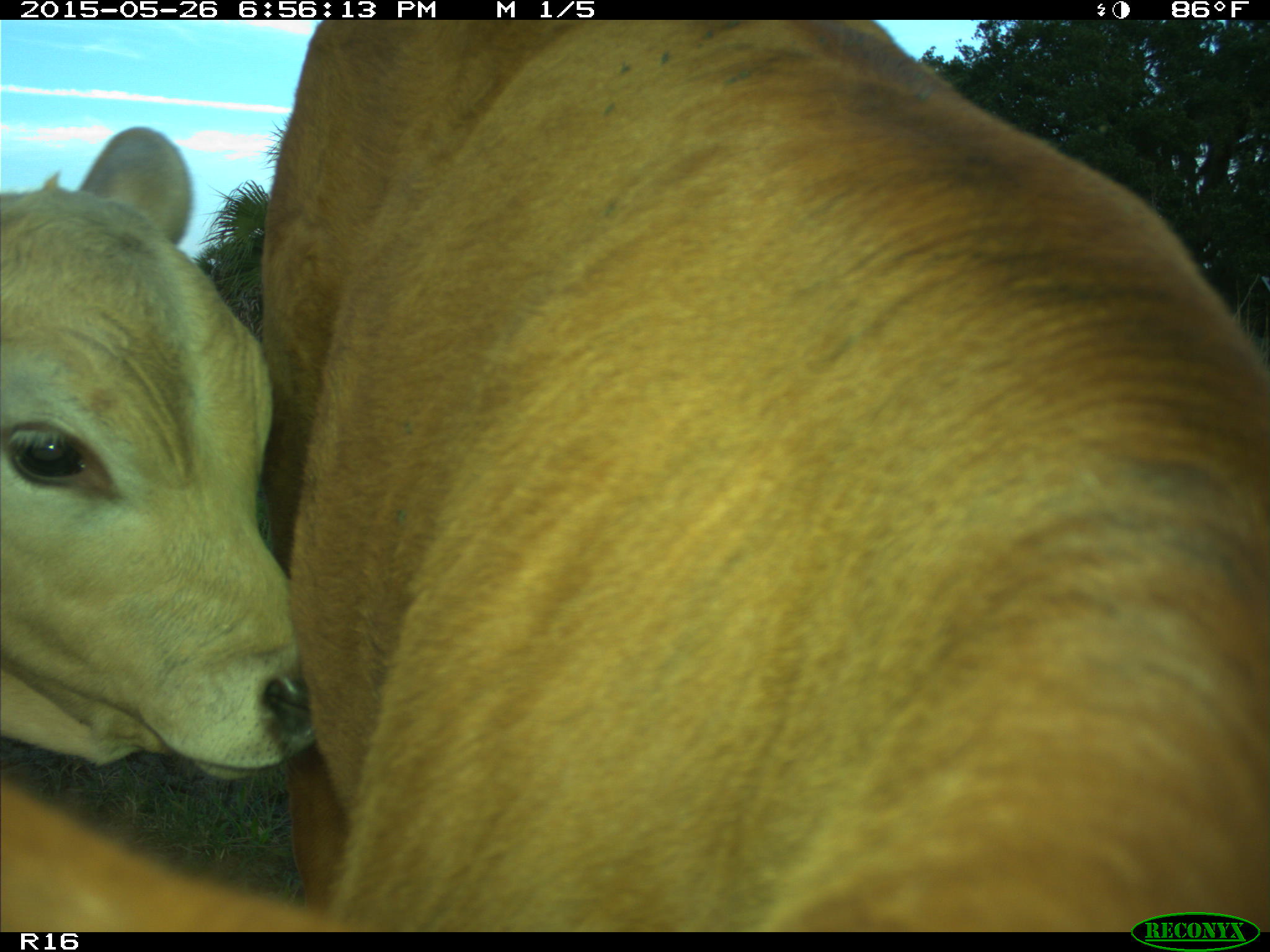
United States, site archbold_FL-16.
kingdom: Animalia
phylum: Chordata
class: Mammalia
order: Artiodactyla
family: Bovidae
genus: Bos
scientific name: Bos taurus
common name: domestic cow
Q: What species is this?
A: Bos taurus (domestic cow).